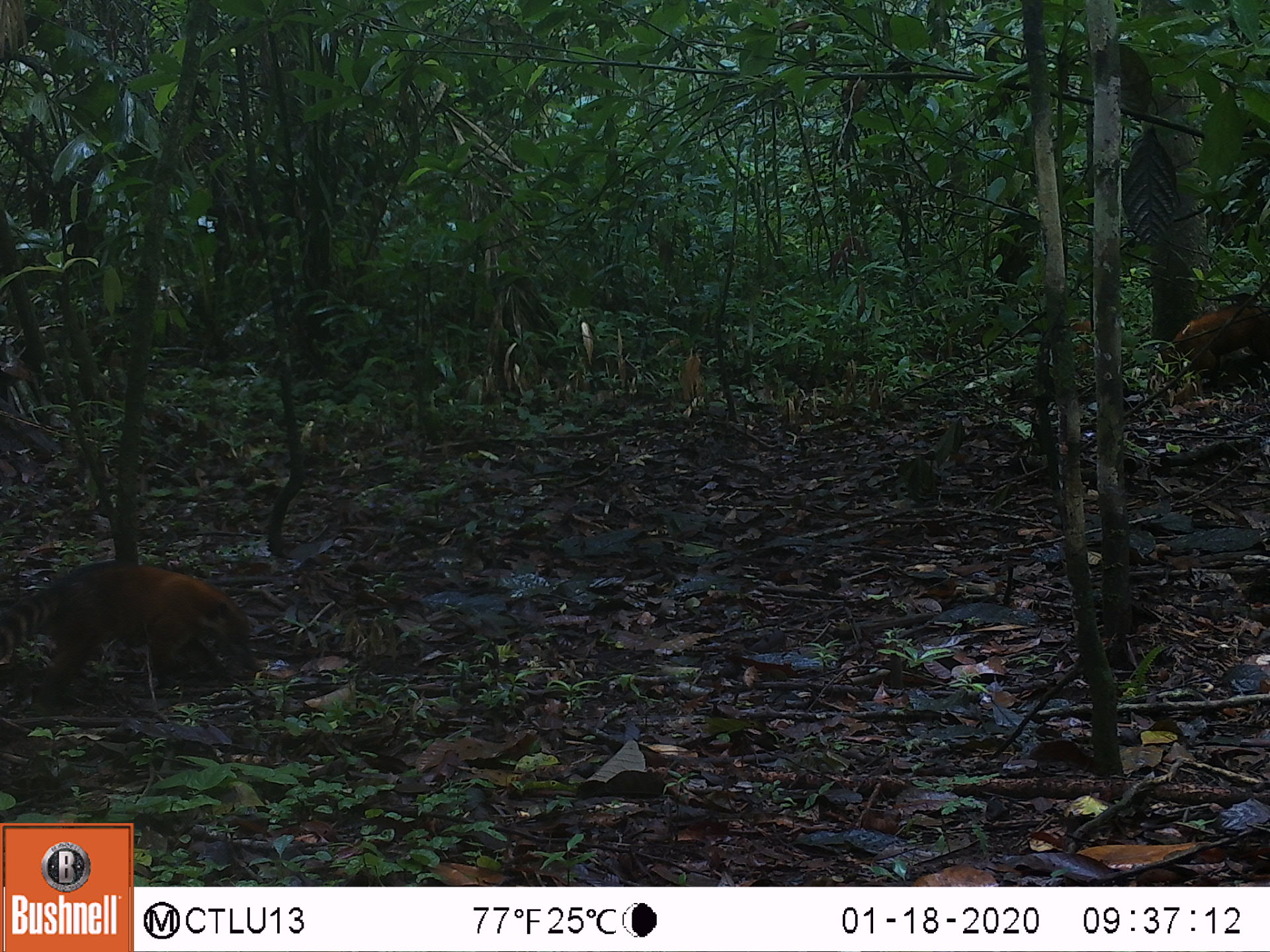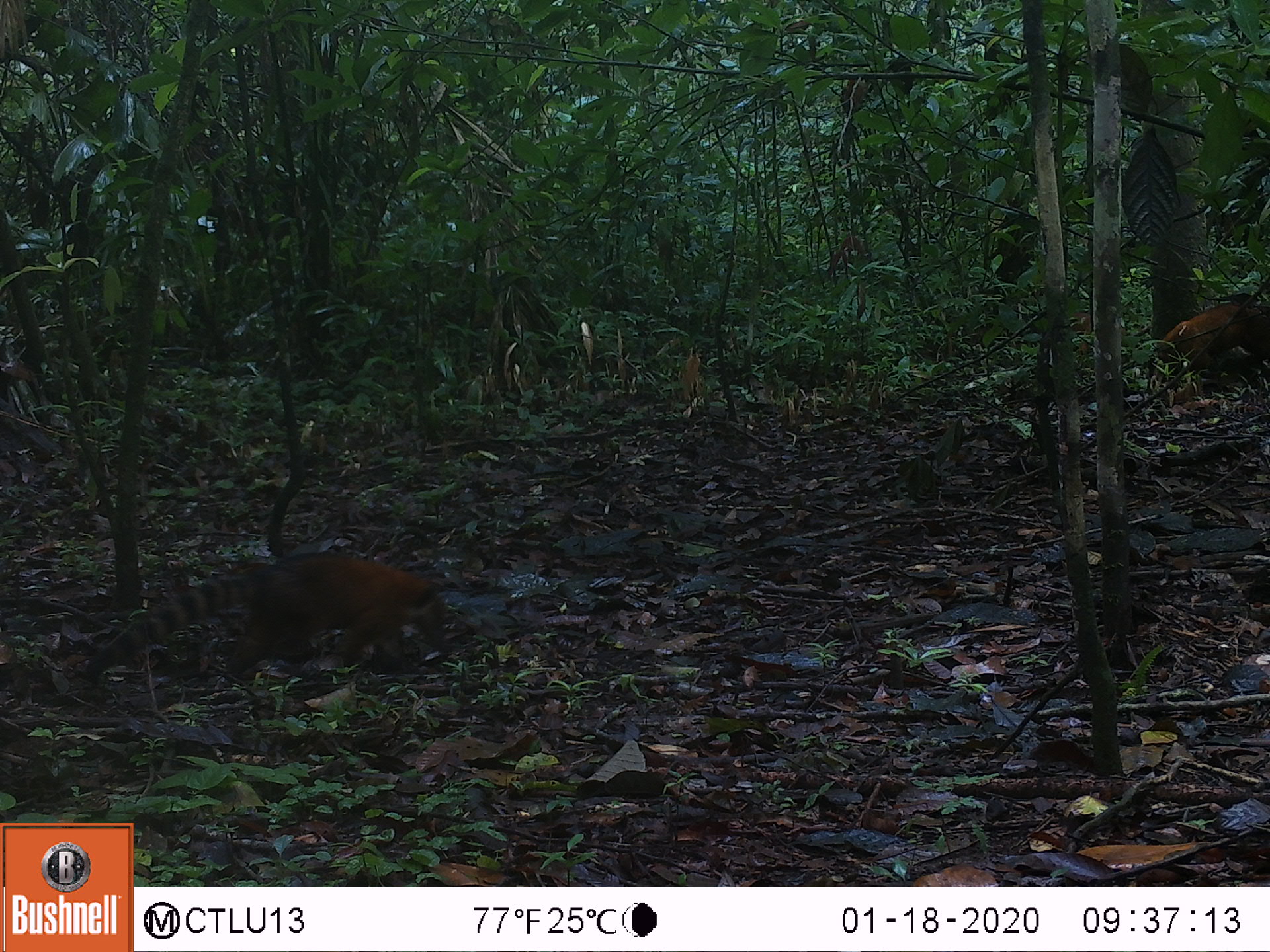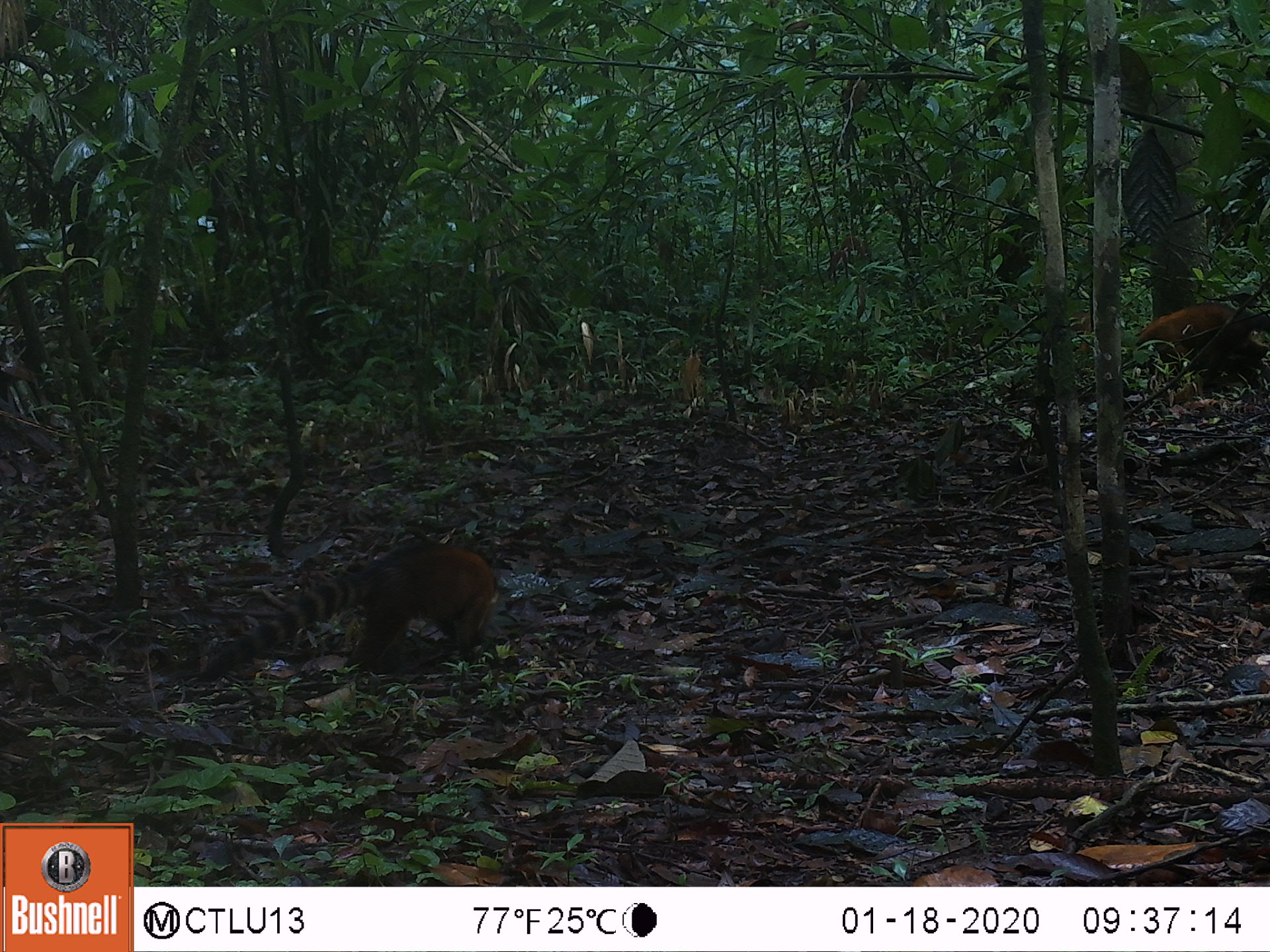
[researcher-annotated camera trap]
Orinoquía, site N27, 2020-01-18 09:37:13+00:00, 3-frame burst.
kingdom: Animalia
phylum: Chordata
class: Mammalia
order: Carnivora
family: Procyonidae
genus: Nasua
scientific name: Nasua nasua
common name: south american coati